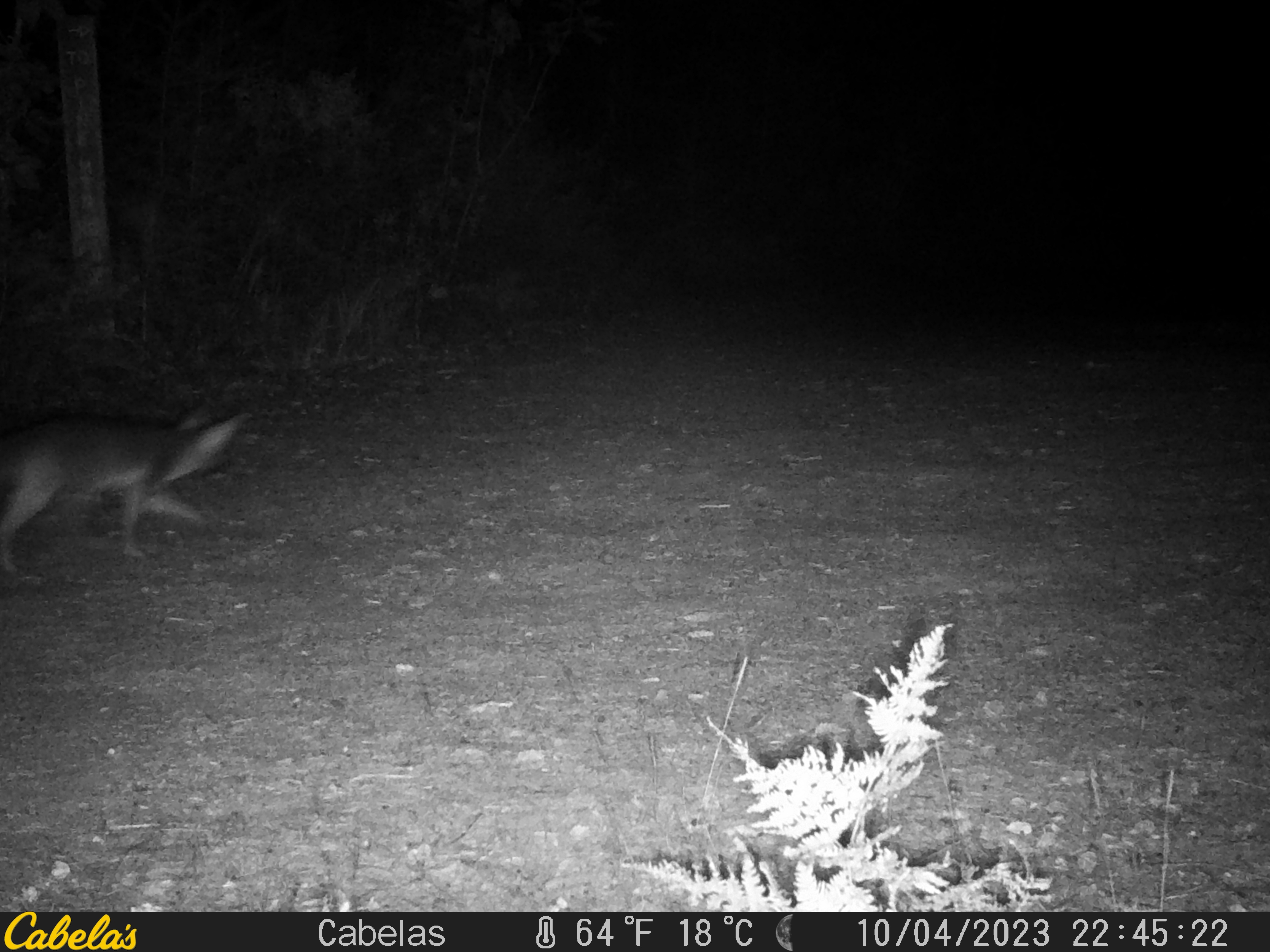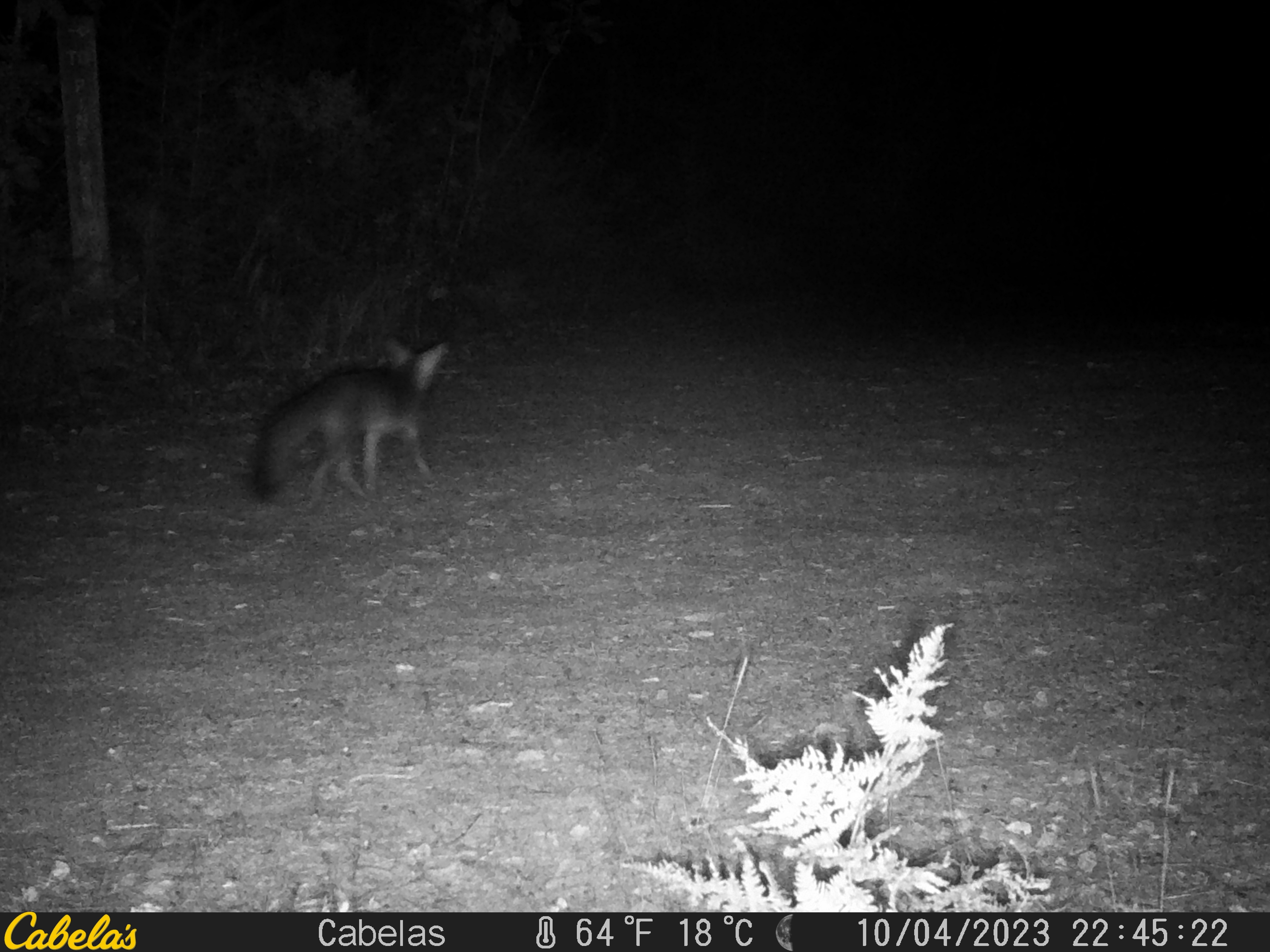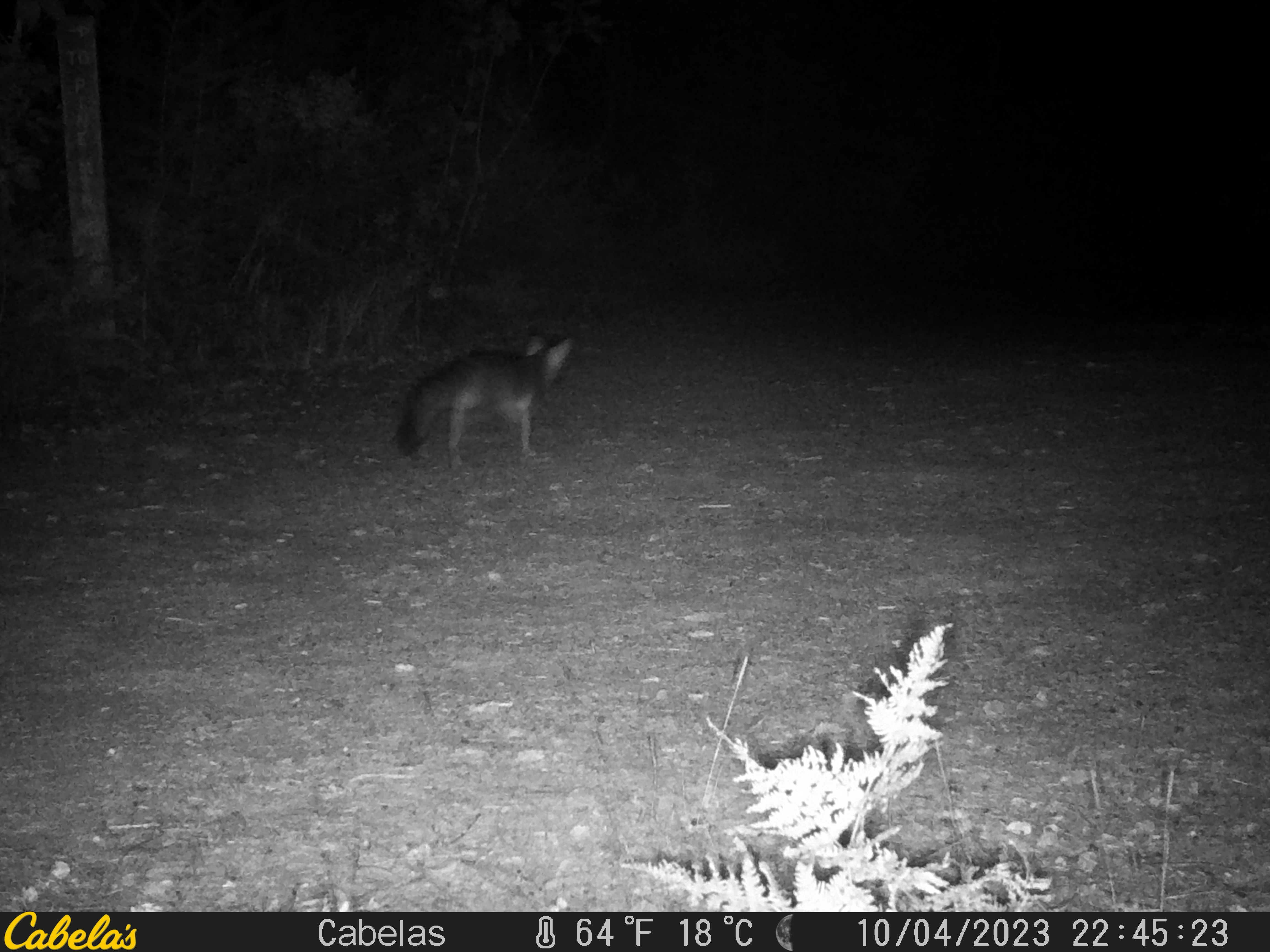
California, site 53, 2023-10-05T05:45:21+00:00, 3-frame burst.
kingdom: Animalia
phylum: Chordata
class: Mammalia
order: Carnivora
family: Canidae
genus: Urocyon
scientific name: Urocyon cinereoargenteus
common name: gray fox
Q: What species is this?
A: Gray fox (Urocyon cinereoargenteus).